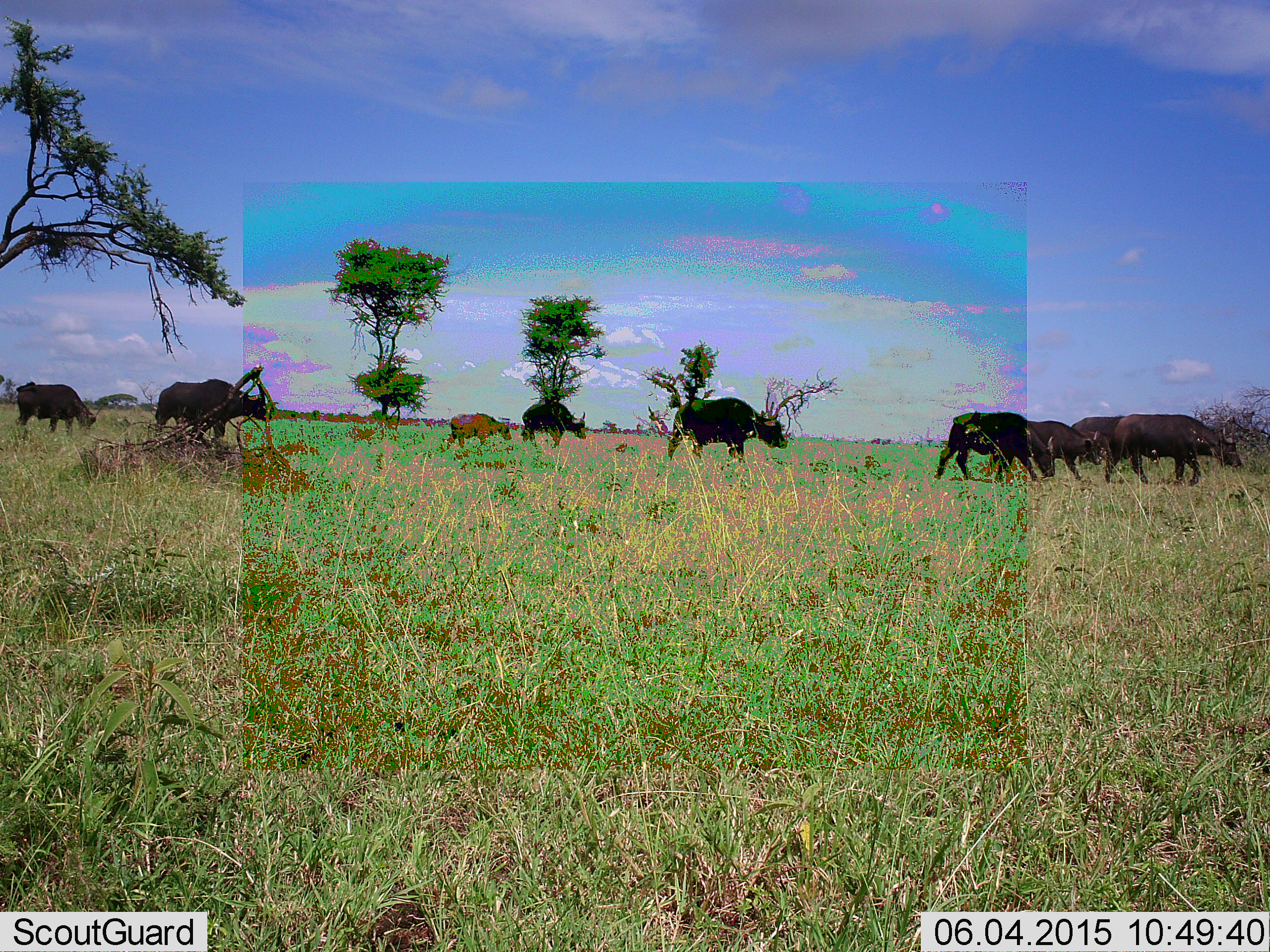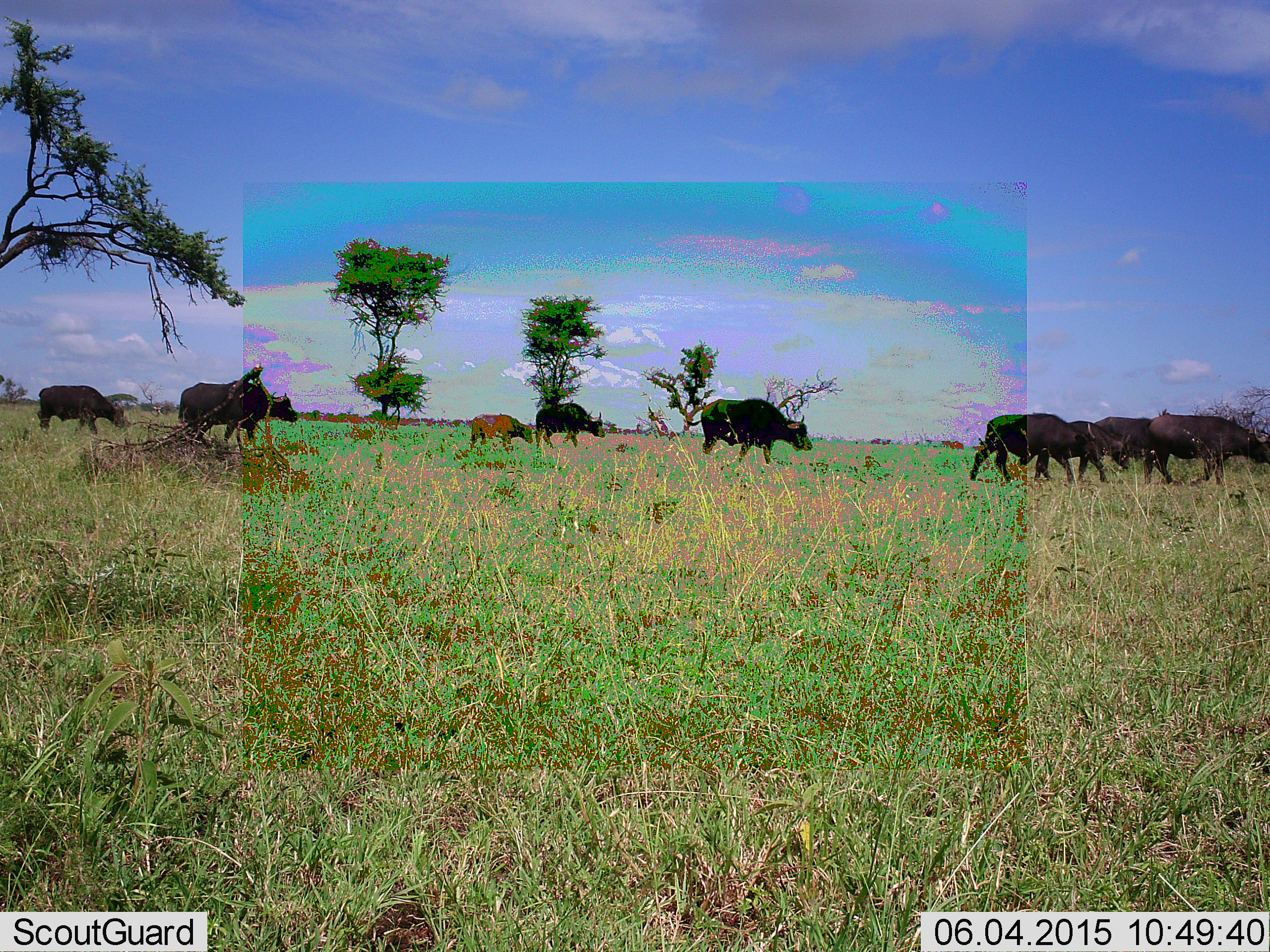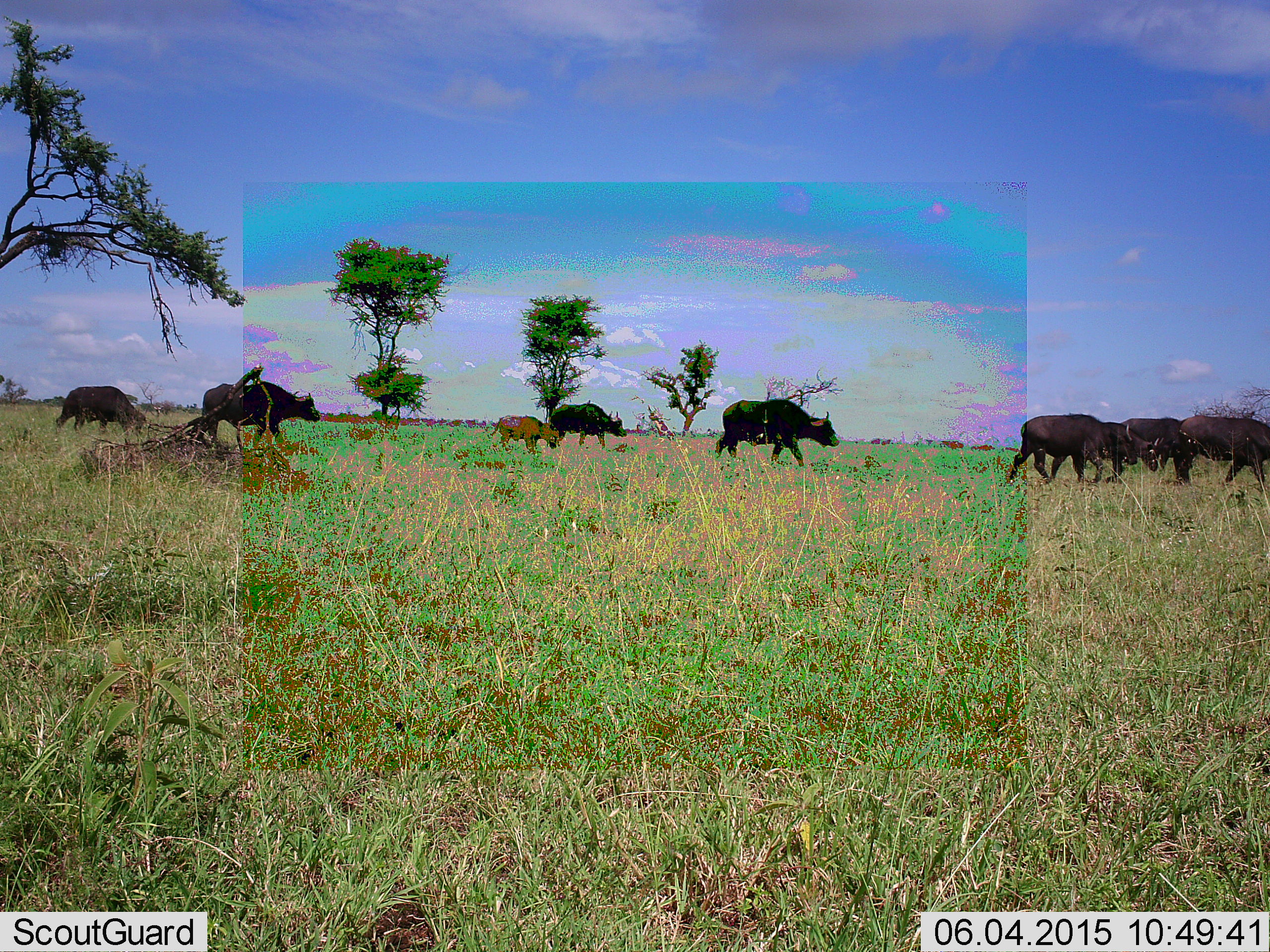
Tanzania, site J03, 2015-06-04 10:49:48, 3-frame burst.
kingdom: Animalia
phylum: Chordata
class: Mammalia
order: Artiodactyla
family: Bovidae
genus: Syncerus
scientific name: Syncerus caffer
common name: cape buffalo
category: buffalo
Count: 9.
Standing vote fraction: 0%.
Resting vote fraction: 0%.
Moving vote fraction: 100%.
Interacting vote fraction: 0%.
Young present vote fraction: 90%.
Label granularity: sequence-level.